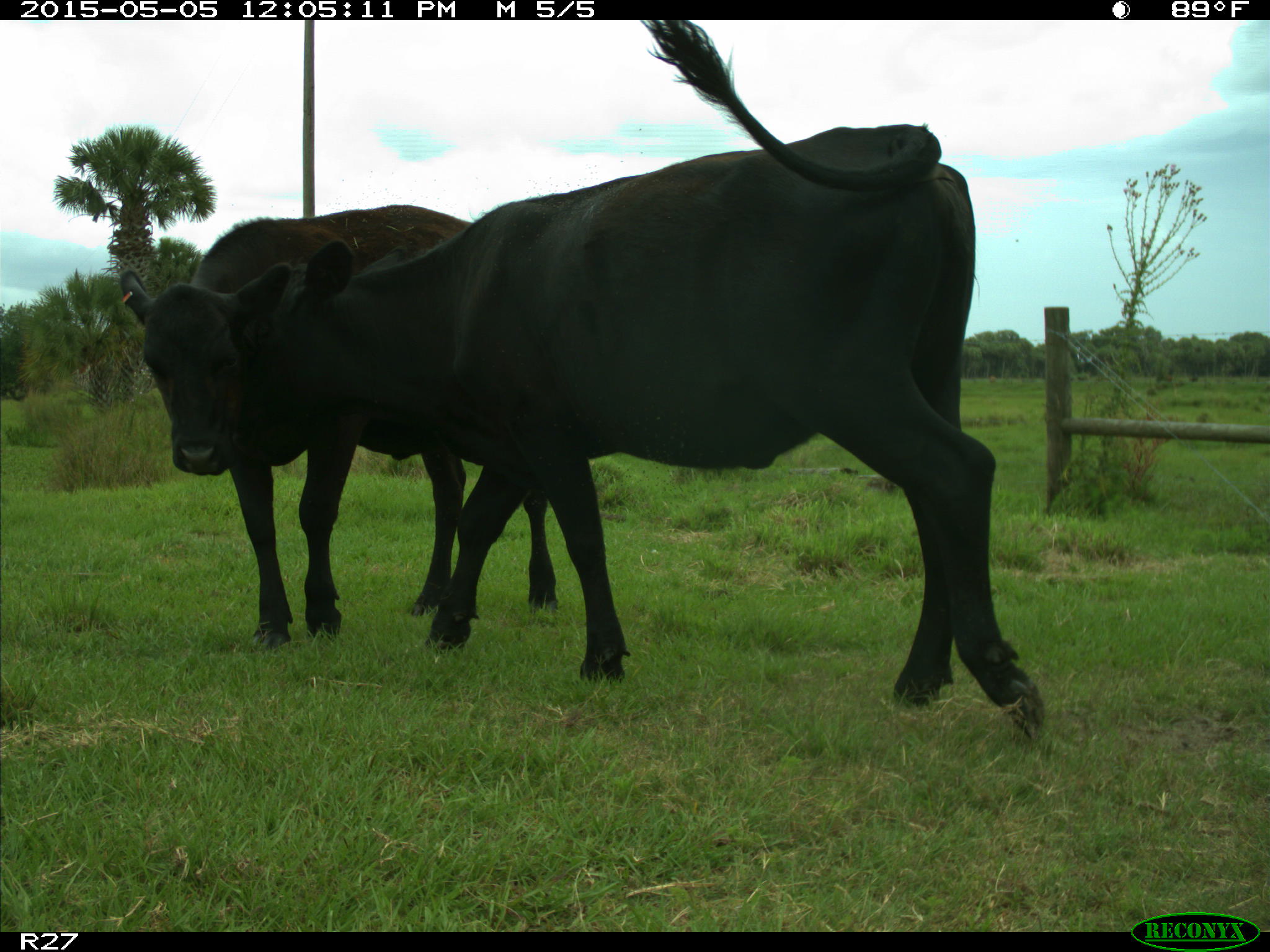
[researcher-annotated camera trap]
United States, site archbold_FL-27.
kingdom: Animalia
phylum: Chordata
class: Mammalia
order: Artiodactyla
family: Bovidae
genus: Bos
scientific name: Bos taurus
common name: domestic cow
Bos taurus (domestic cow).